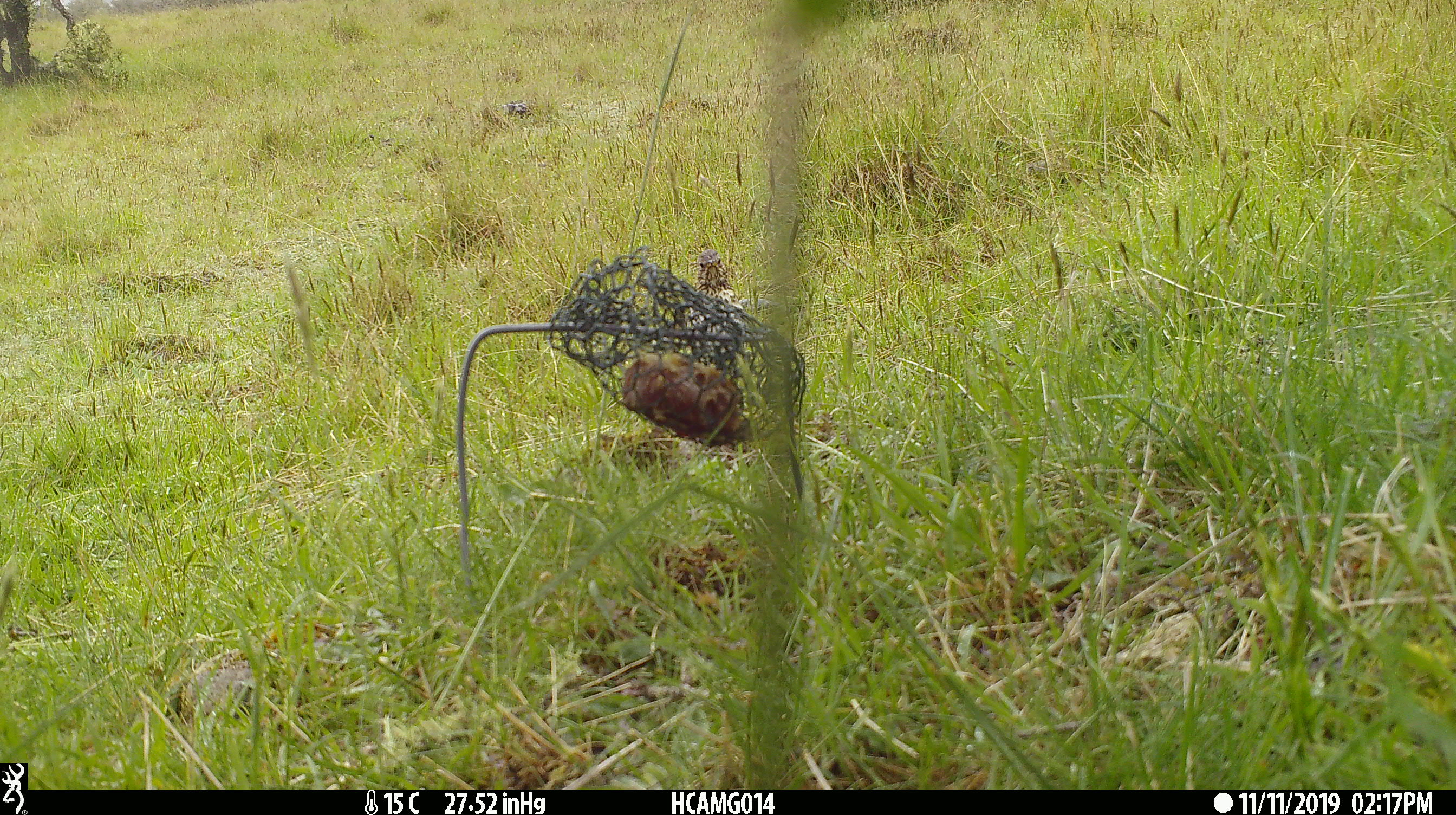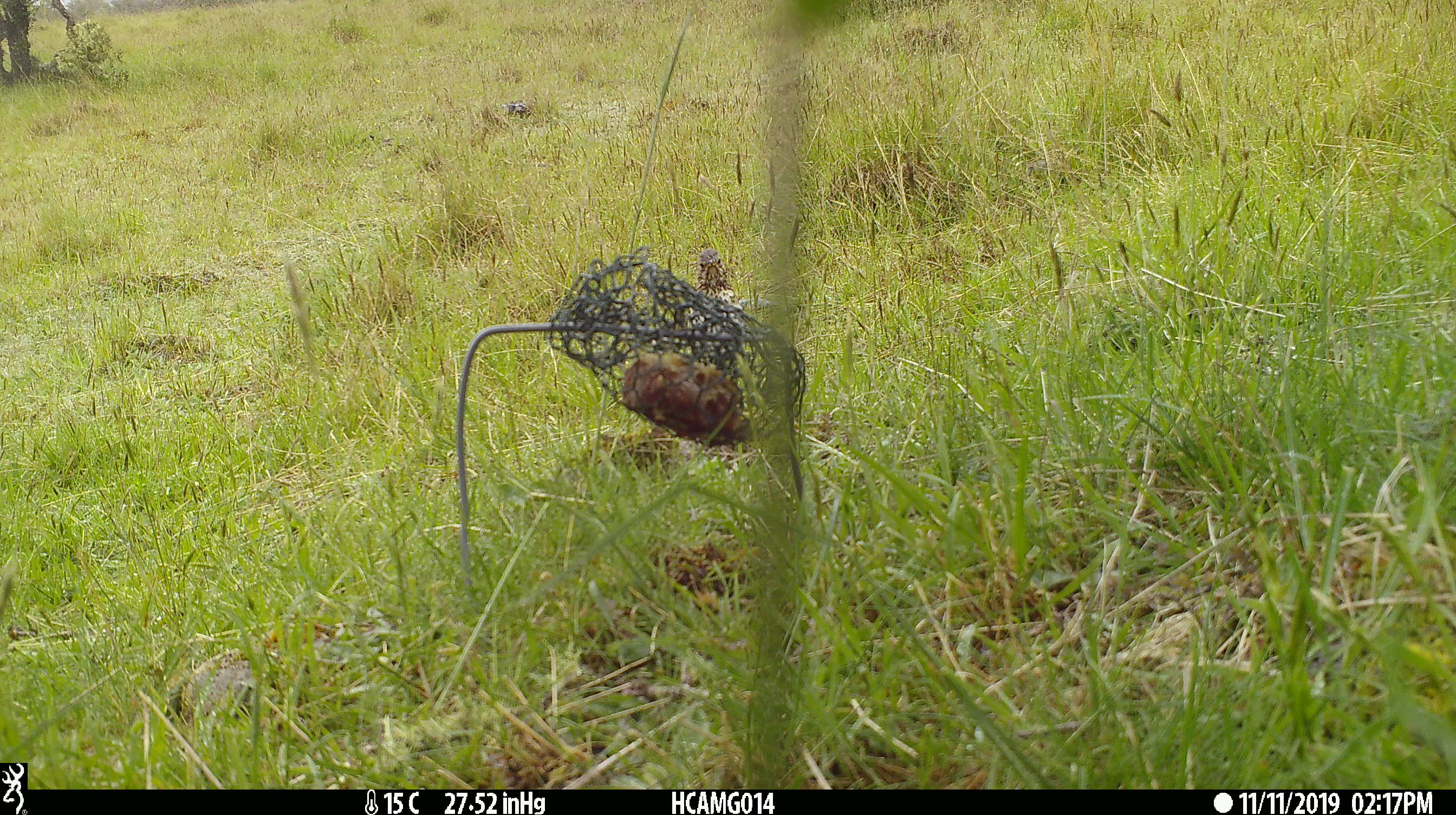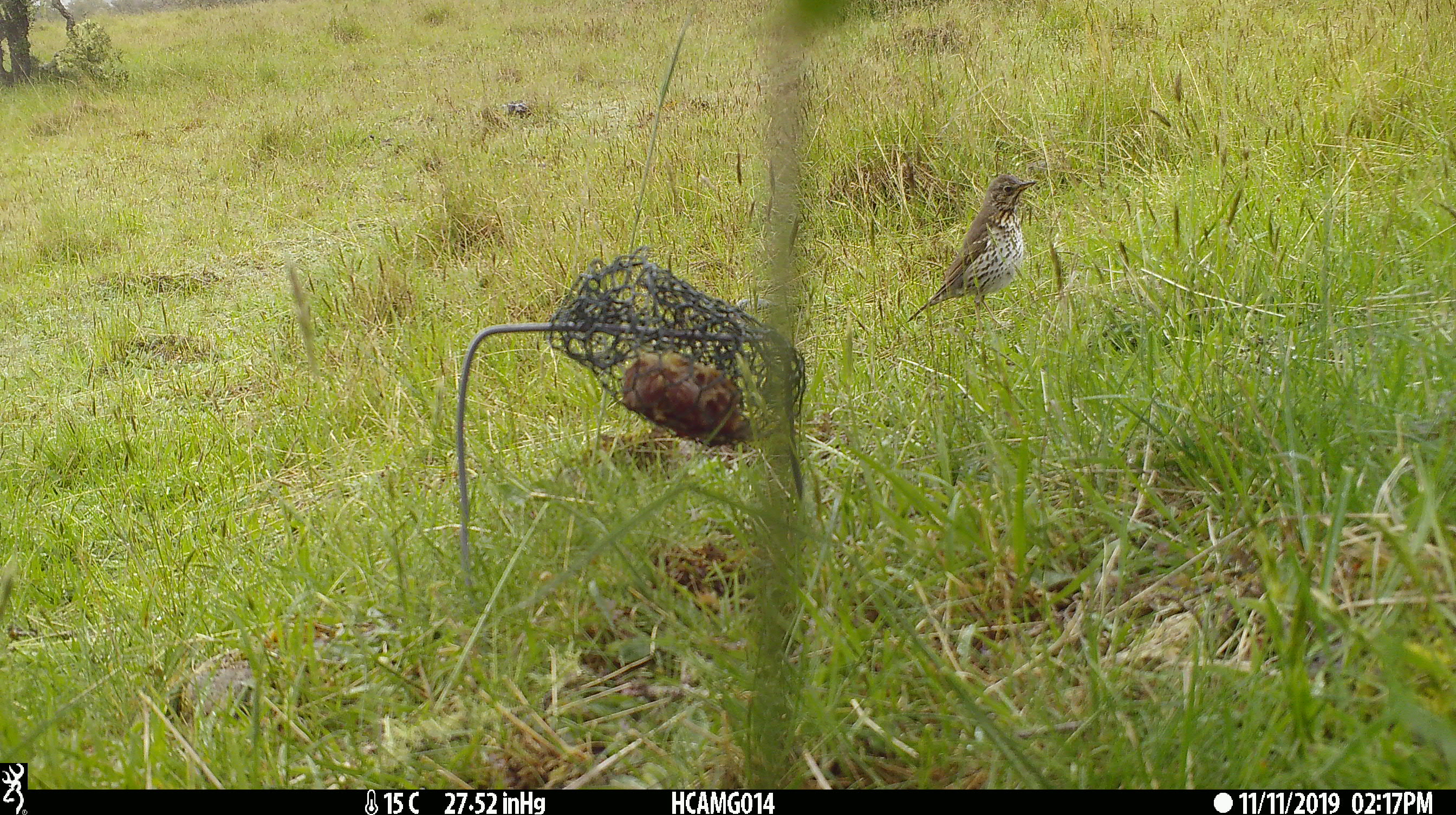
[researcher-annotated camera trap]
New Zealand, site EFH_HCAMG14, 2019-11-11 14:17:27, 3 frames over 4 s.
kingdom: Animalia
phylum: Chordata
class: Aves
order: Passeriformes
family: Turdidae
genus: Turdus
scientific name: Turdus philomelos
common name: song thrush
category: thrush